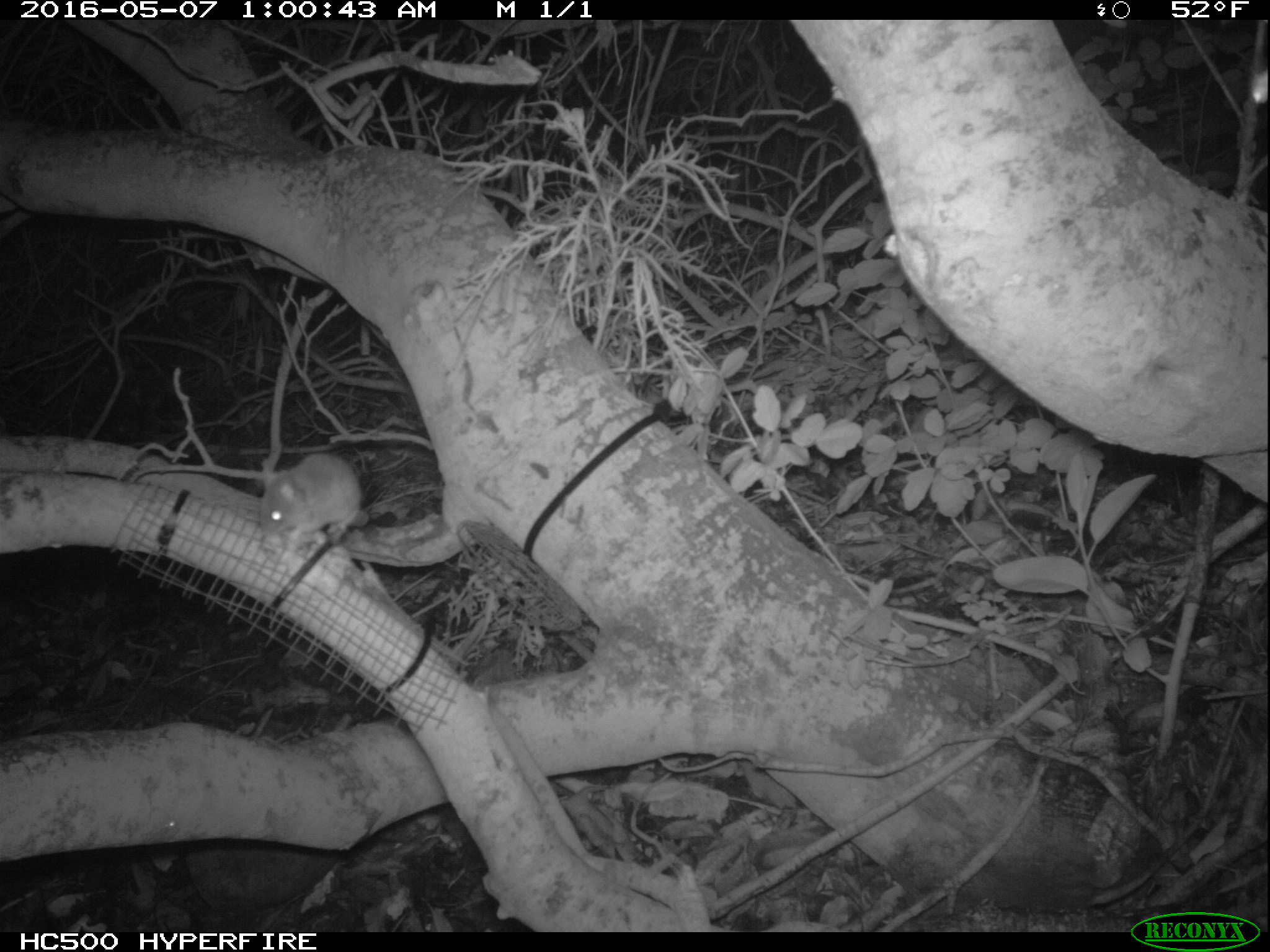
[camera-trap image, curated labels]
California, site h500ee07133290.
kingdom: Animalia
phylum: Chordata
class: Mammalia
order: Rodentia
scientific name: Rodentia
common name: rodent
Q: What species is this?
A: Rodent (Rodentia).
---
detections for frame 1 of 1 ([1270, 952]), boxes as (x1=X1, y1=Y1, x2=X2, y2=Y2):
rodent: (x1=259, y1=452, x2=359, y2=541)